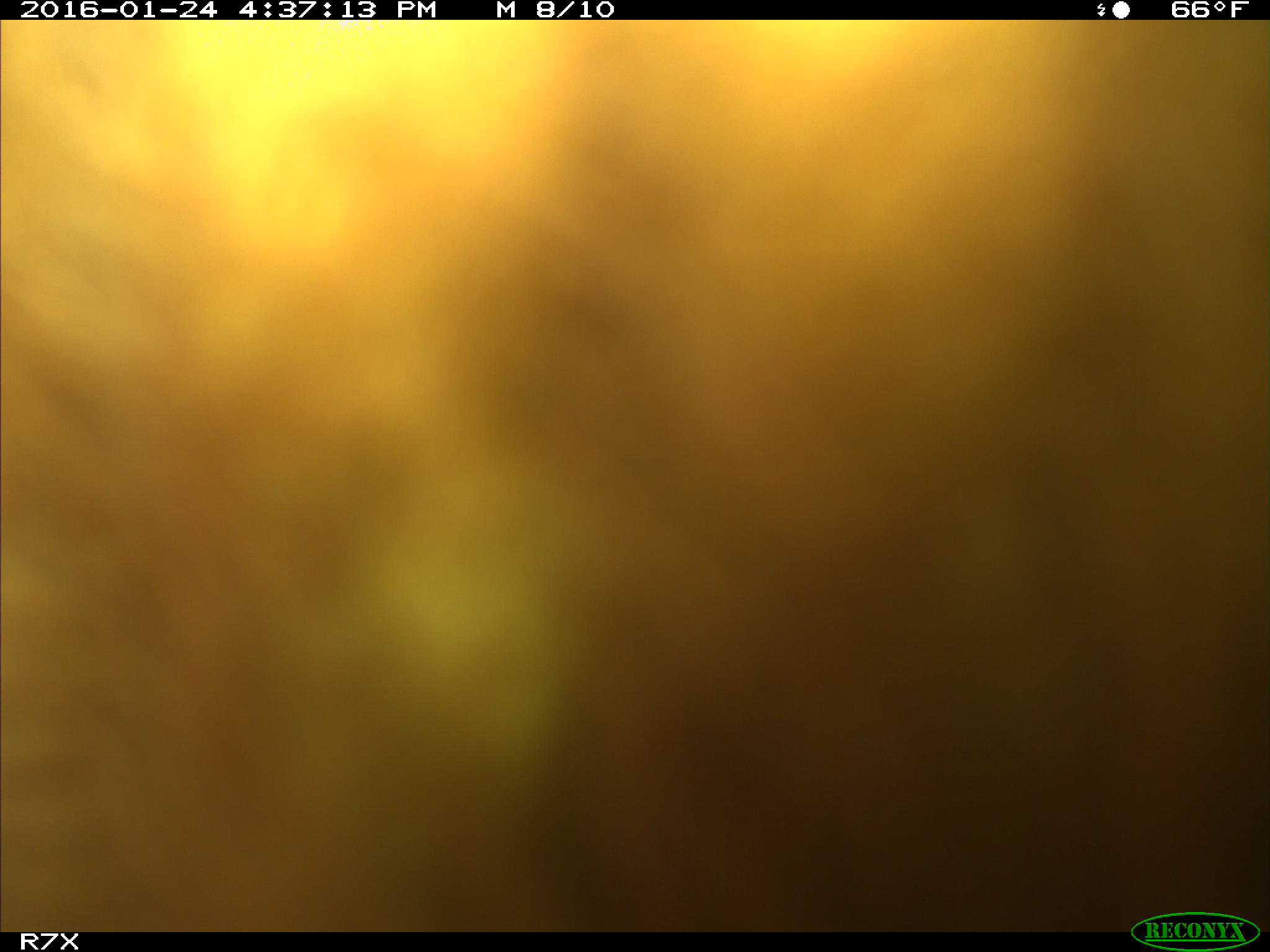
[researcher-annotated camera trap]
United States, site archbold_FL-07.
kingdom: Animalia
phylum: Chordata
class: Mammalia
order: Artiodactyla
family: Bovidae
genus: Bos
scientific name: Bos taurus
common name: domestic cow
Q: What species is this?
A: Bos taurus (domestic cow).